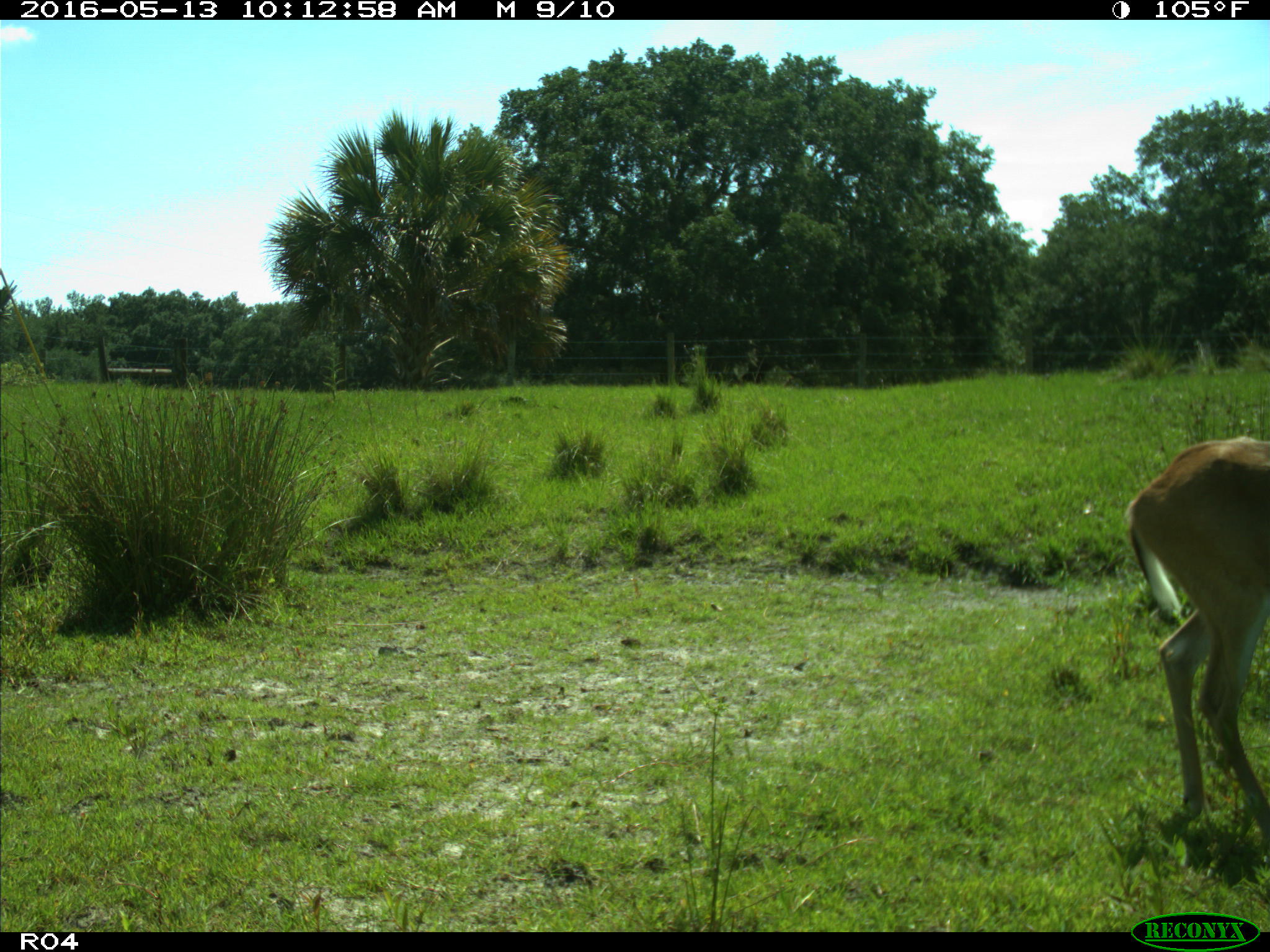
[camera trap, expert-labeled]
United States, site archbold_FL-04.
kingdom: Animalia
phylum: Chordata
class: Mammalia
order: Artiodactyla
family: Cervidae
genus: Odocoileus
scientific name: Odocoileus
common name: deer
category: unidentified deer